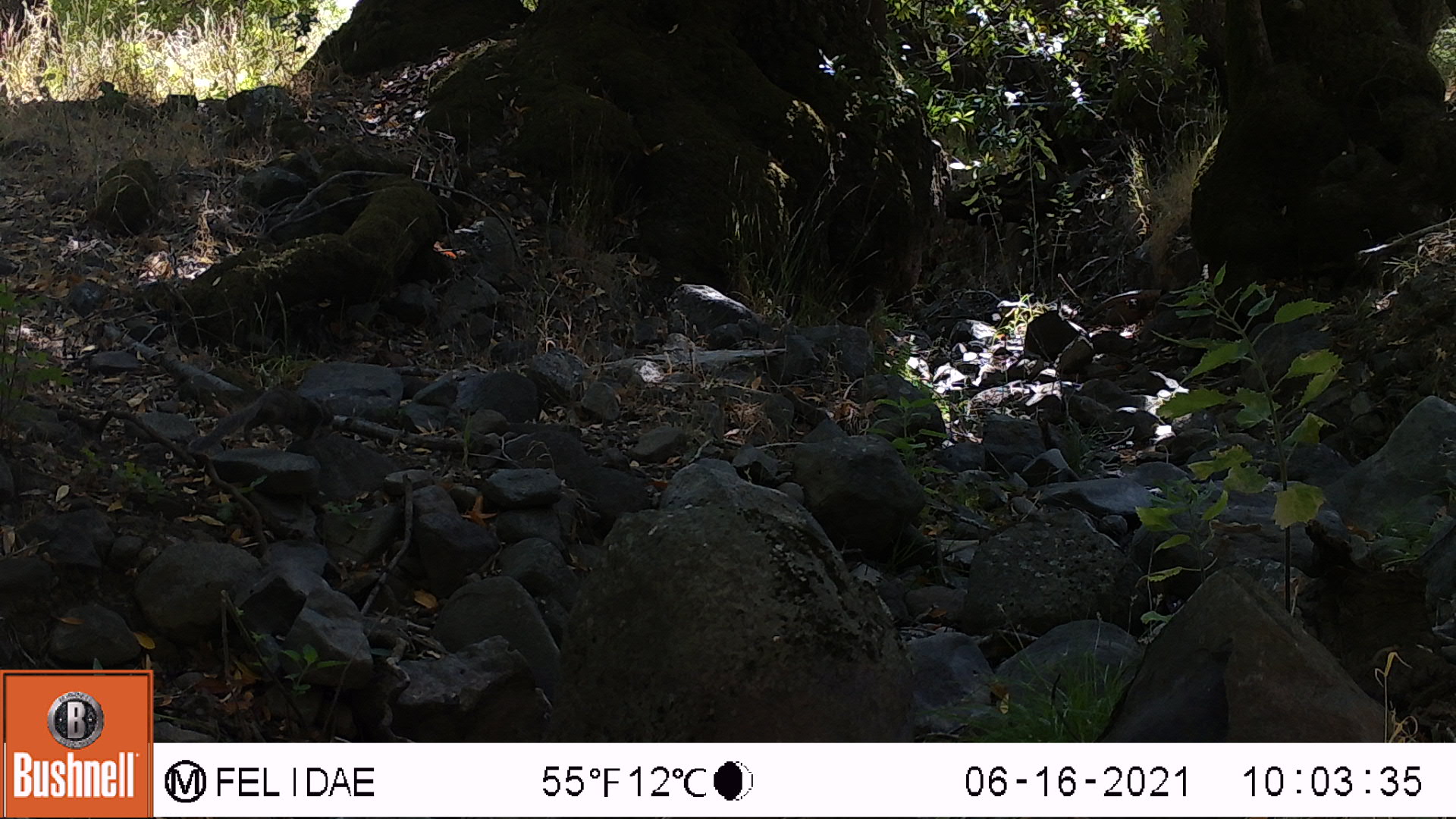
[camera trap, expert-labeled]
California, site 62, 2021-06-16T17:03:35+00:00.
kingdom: Animalia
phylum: Chordata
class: Mammalia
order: Rodentia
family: Sciuridae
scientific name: Sciuridae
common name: squirrel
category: unknown squirrel